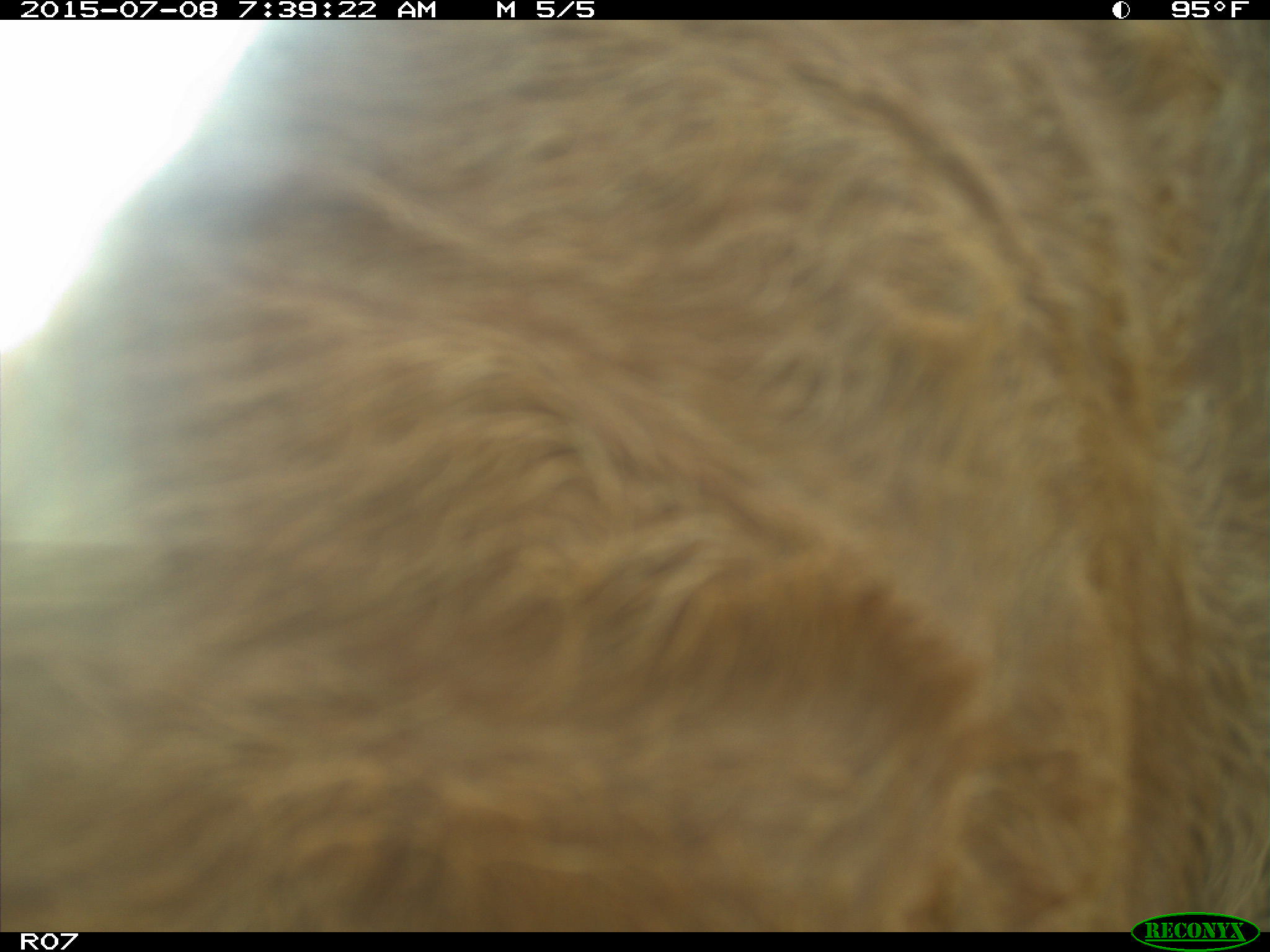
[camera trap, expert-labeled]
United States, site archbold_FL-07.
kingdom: Animalia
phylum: Chordata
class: Mammalia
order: Artiodactyla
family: Bovidae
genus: Bos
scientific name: Bos taurus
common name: domestic cow